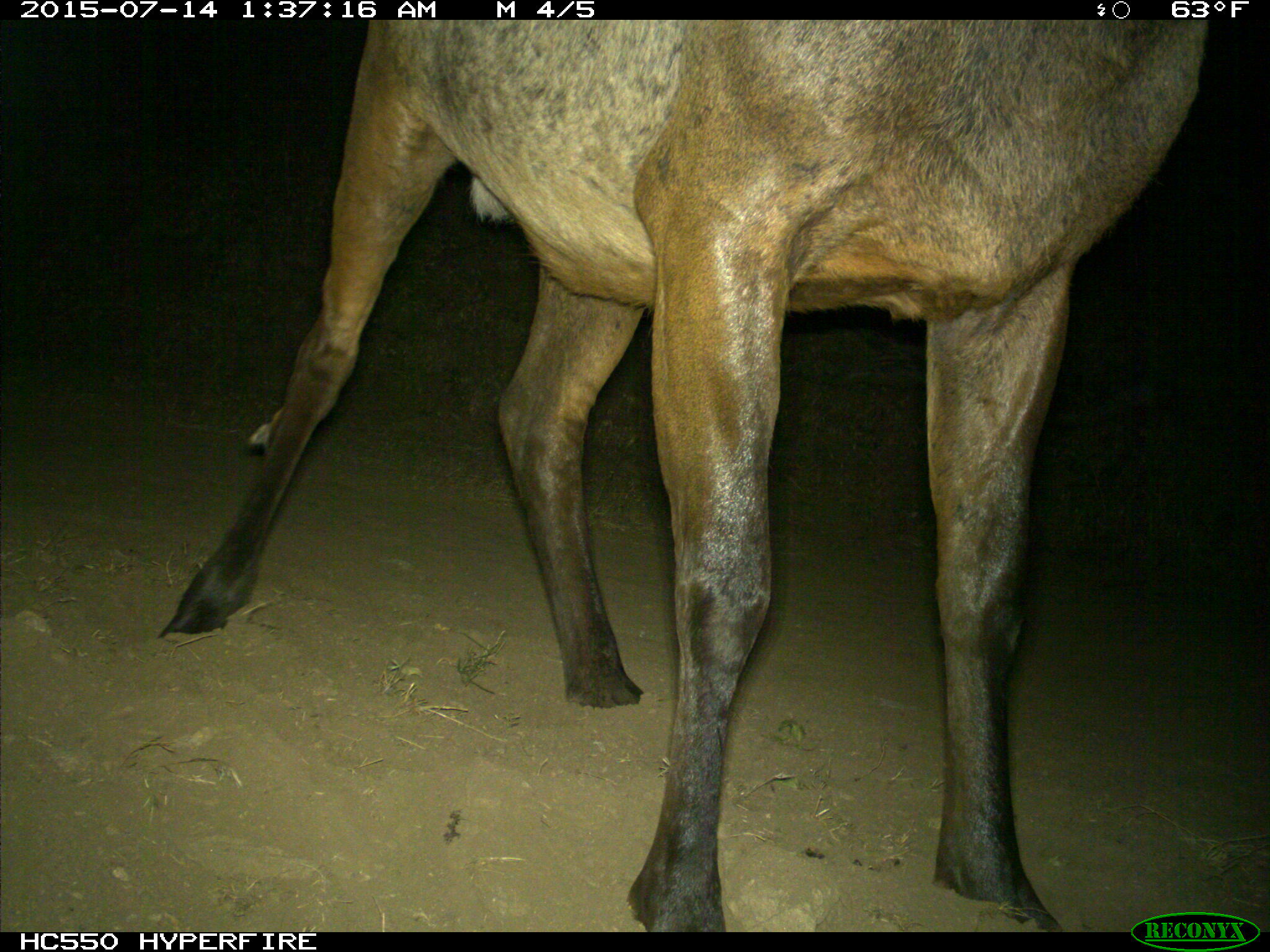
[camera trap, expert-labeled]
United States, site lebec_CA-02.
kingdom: Animalia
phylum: Chordata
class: Mammalia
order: Artiodactyla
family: Cervidae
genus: Cervus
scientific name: Cervus canadensis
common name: elk